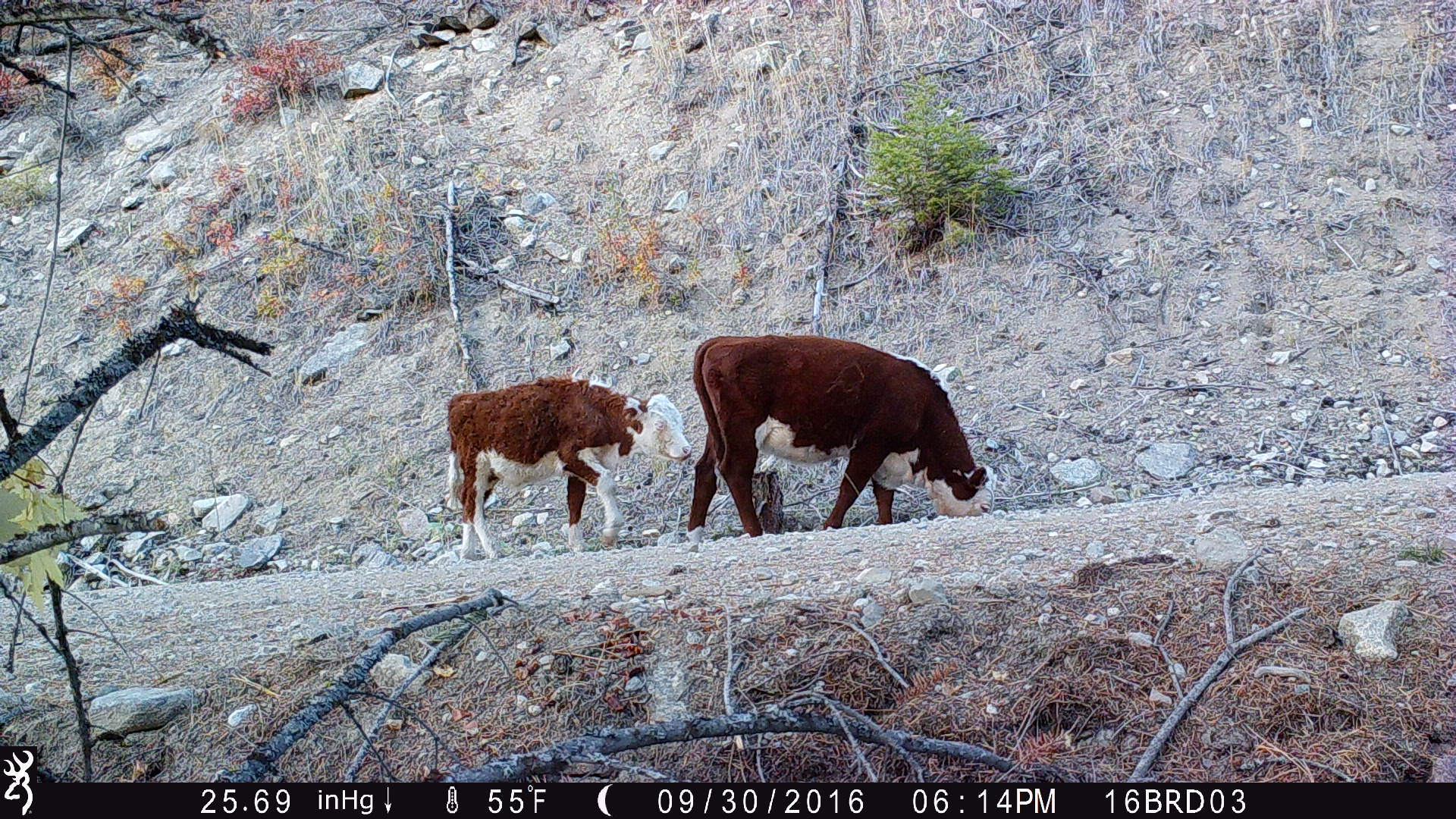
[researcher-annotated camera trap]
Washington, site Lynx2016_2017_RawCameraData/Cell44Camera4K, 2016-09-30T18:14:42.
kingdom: Animalia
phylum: Chordata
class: Mammalia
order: Artiodactyla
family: Bovidae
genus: Bos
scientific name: Bos taurus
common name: domestic cattle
Domestic cattle (Bos taurus). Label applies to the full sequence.